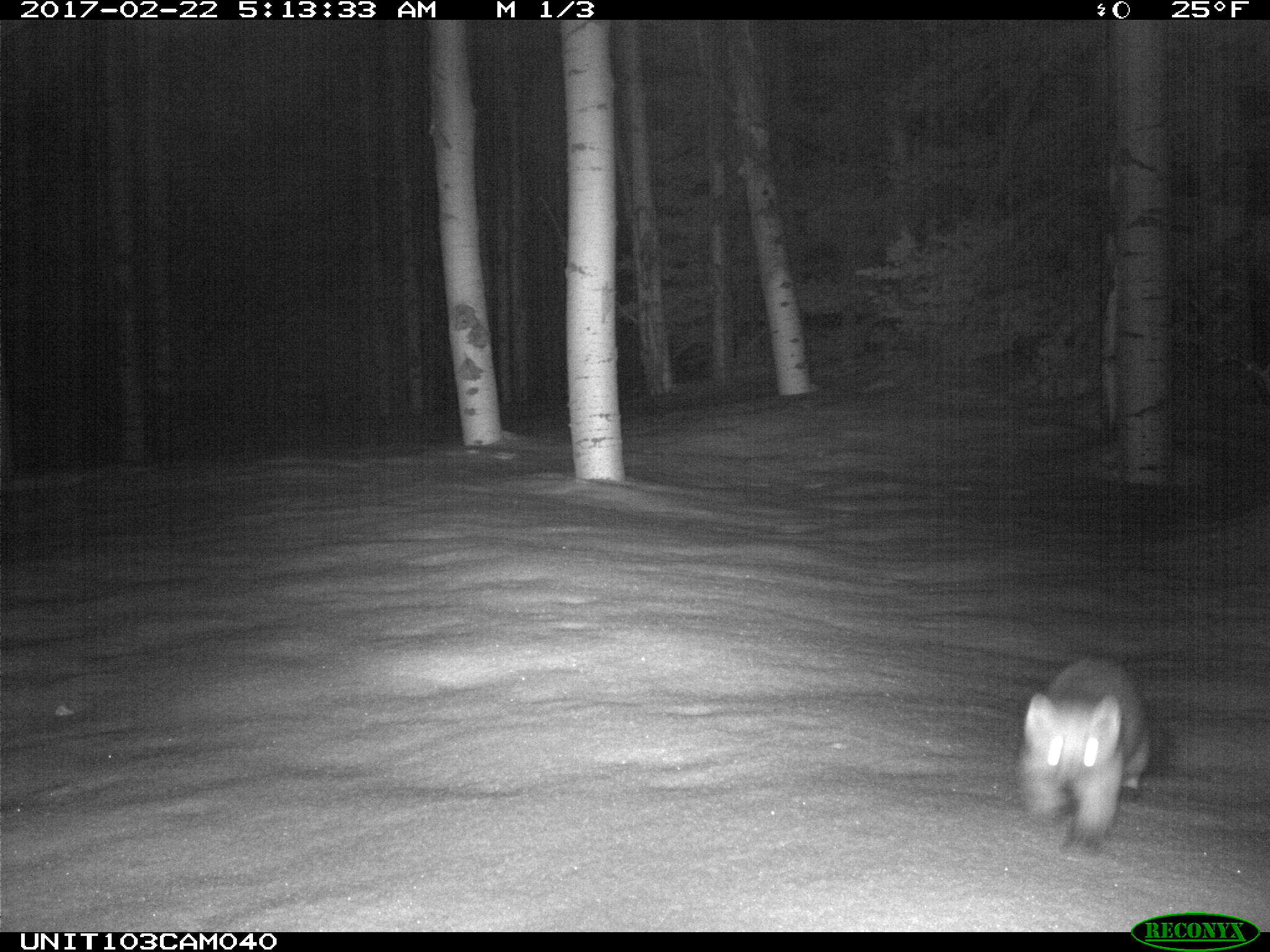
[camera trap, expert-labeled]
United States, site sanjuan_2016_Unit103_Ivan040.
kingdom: Animalia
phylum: Chordata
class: Mammalia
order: Carnivora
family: Mustelidae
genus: Martes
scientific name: Martes americana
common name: american marten